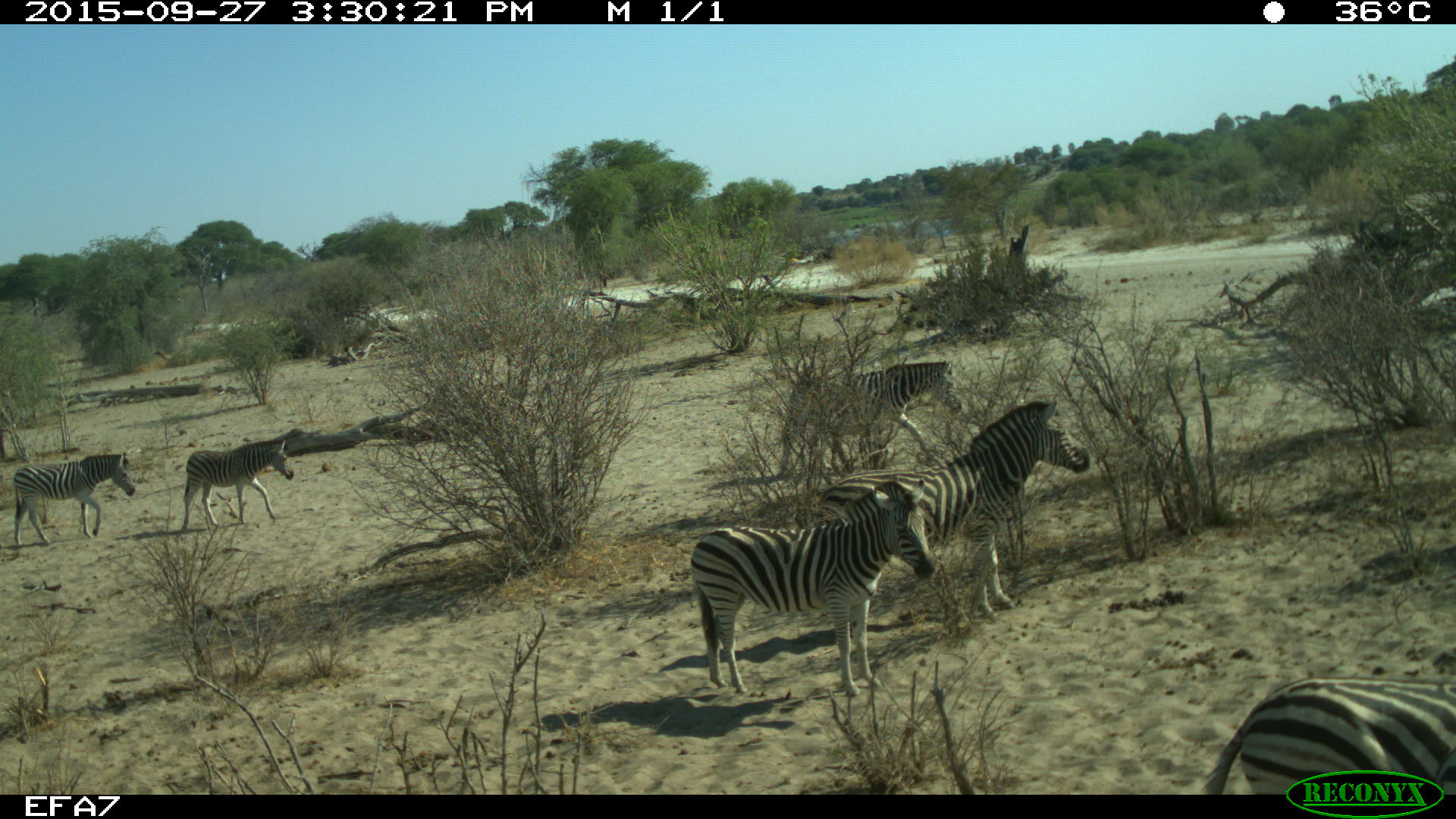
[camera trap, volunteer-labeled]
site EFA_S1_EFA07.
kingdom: Animalia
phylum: Chordata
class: Mammalia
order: Perissodactyla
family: Equidae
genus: Equus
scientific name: Equus quagga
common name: plains zebra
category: zebraplains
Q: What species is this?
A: Zebraplains (plains zebra) (Equus quagga).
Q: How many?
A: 6.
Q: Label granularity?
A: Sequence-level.